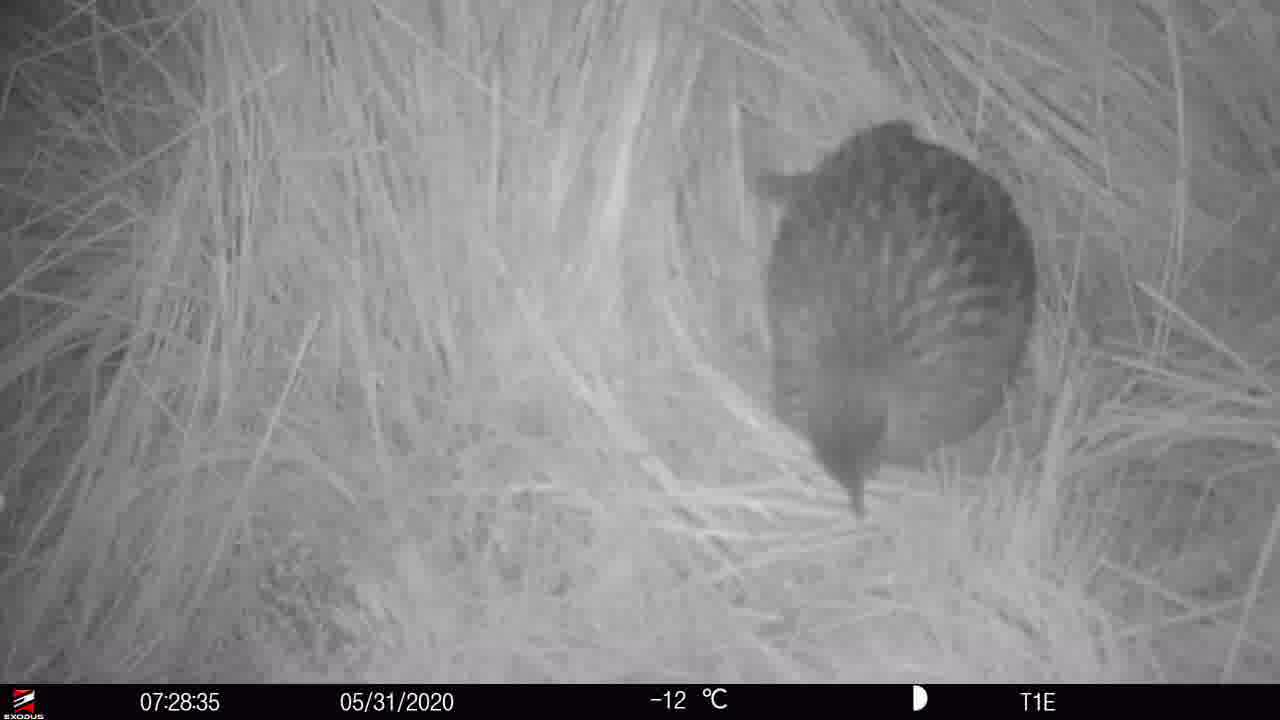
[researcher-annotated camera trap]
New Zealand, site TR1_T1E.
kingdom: Animalia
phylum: Chordata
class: Aves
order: Gruiformes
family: Rallidae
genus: Gallirallus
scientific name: Gallirallus australis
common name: weka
Weka (Gallirallus australis).